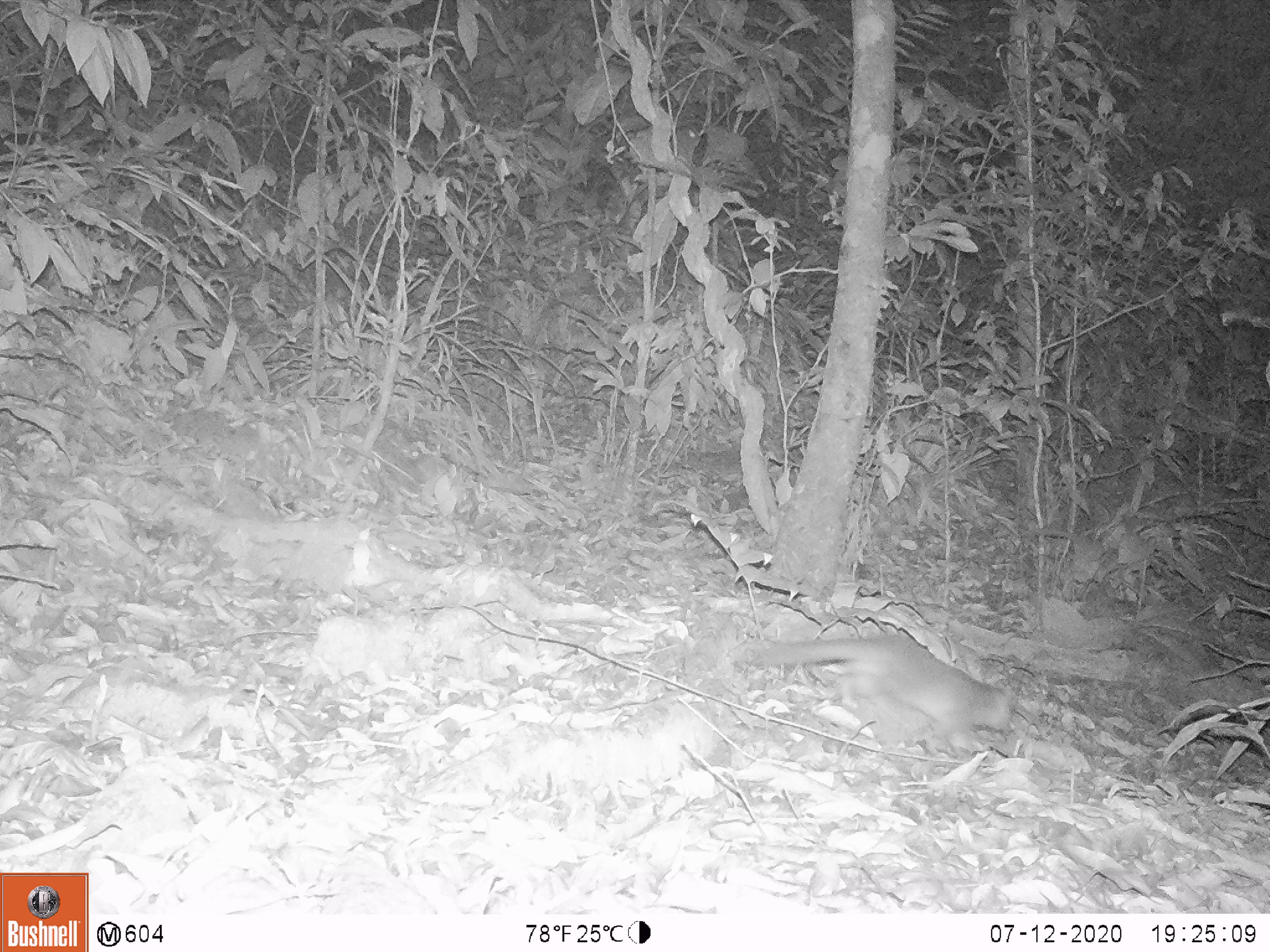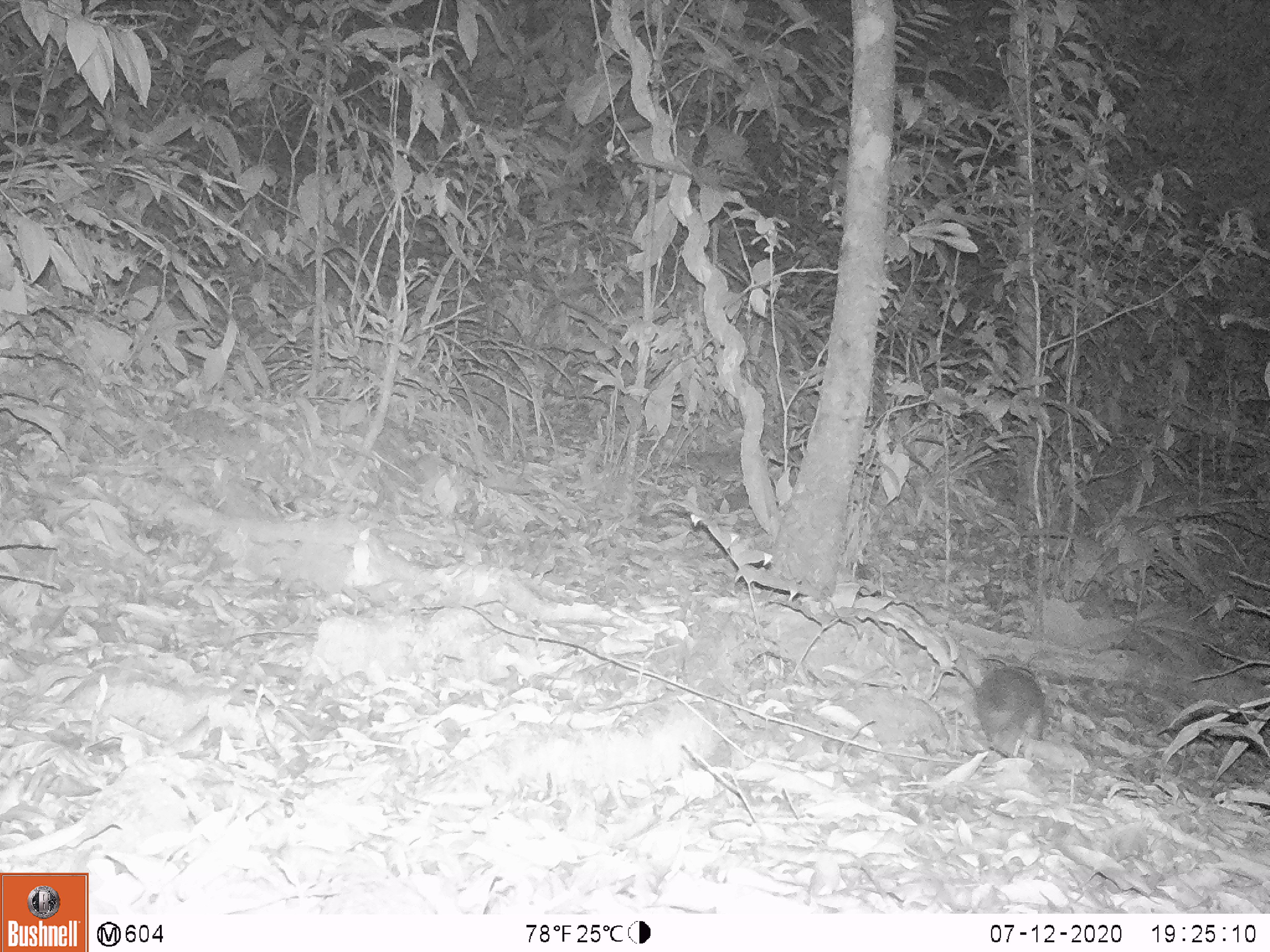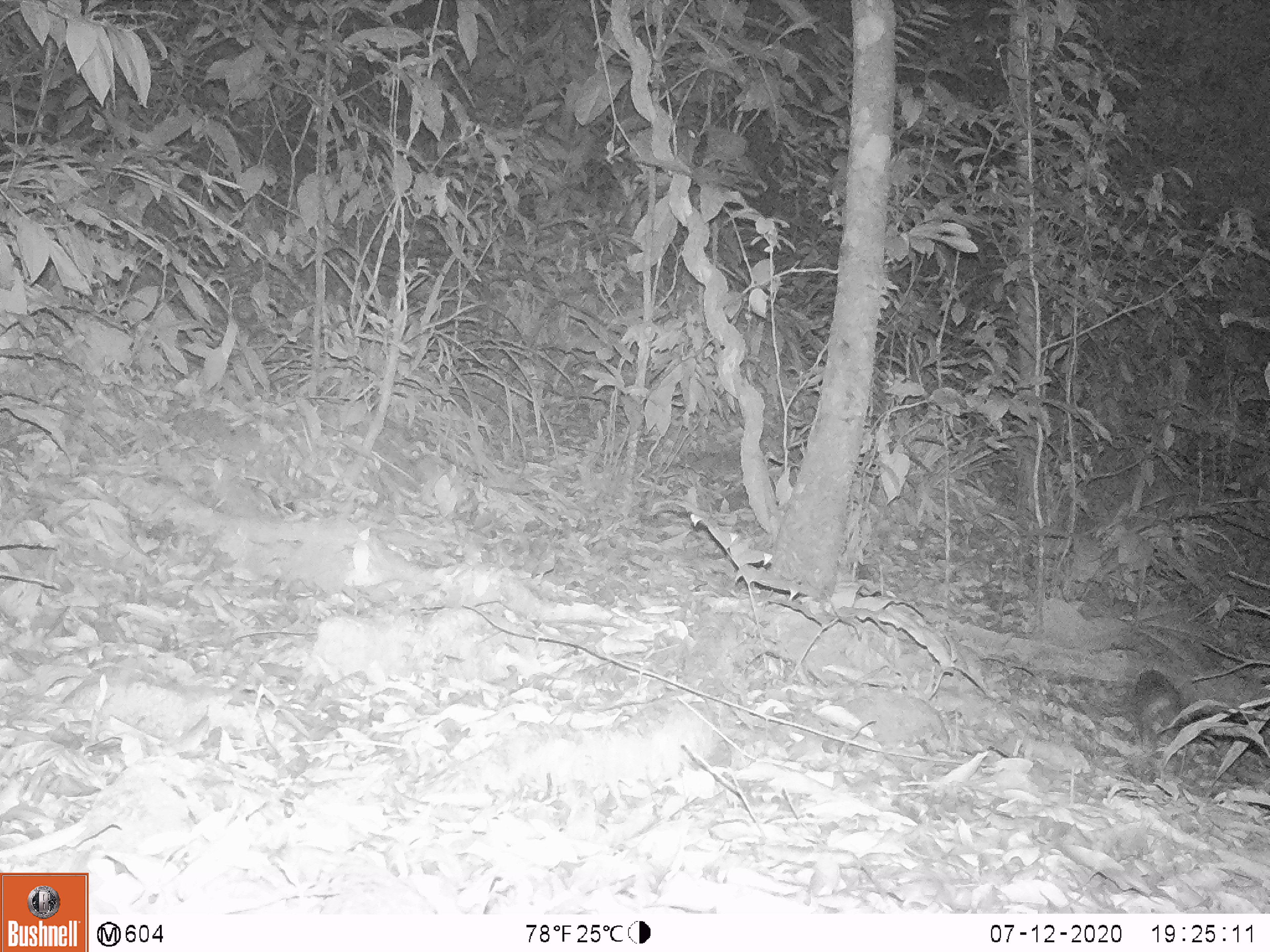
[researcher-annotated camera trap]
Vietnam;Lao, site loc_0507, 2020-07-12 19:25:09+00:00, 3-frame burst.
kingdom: Animalia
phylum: Chordata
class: Mammalia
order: Carnivora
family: Mustelidae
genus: Melogale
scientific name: Melogale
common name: ferret badger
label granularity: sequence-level